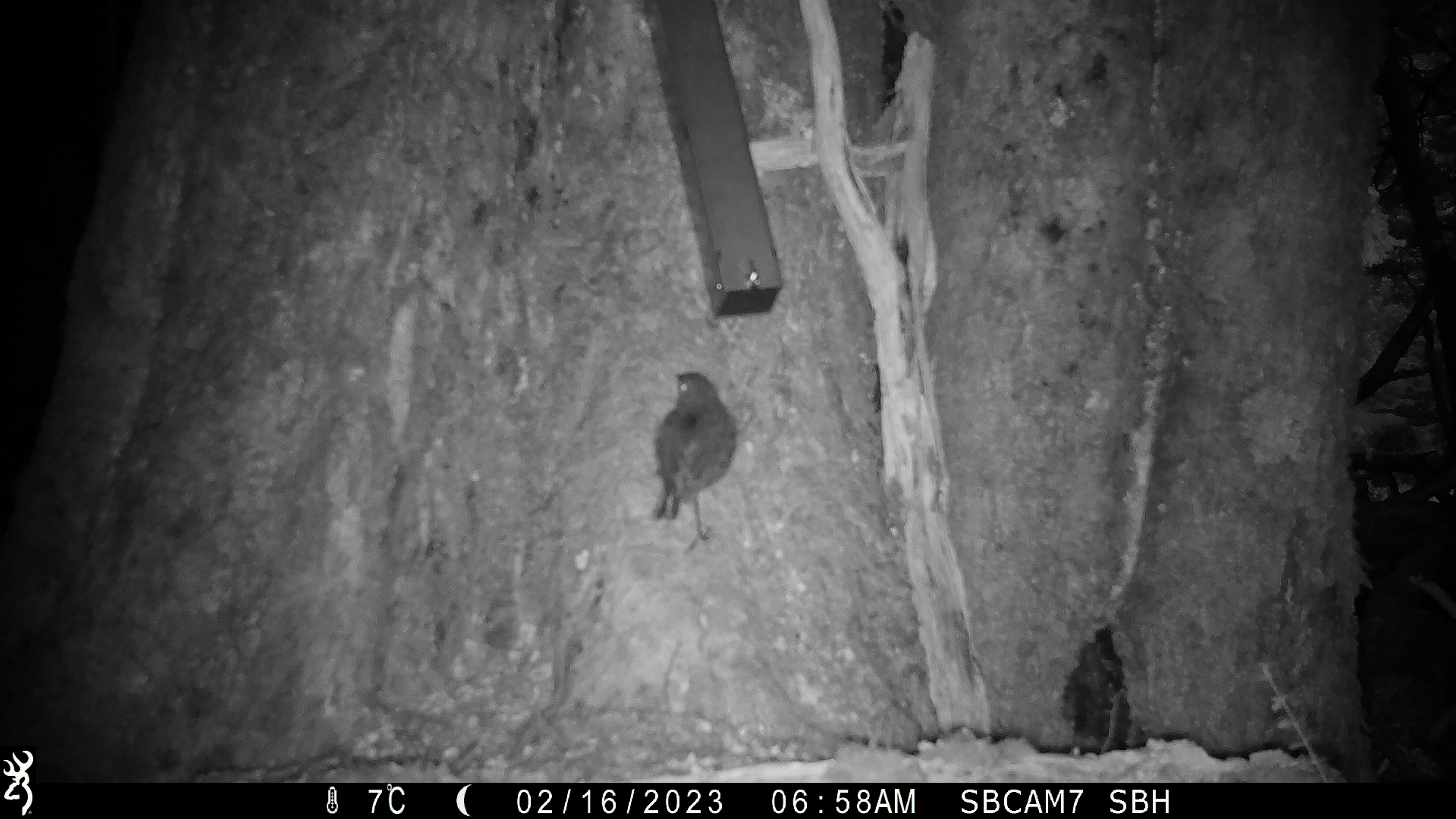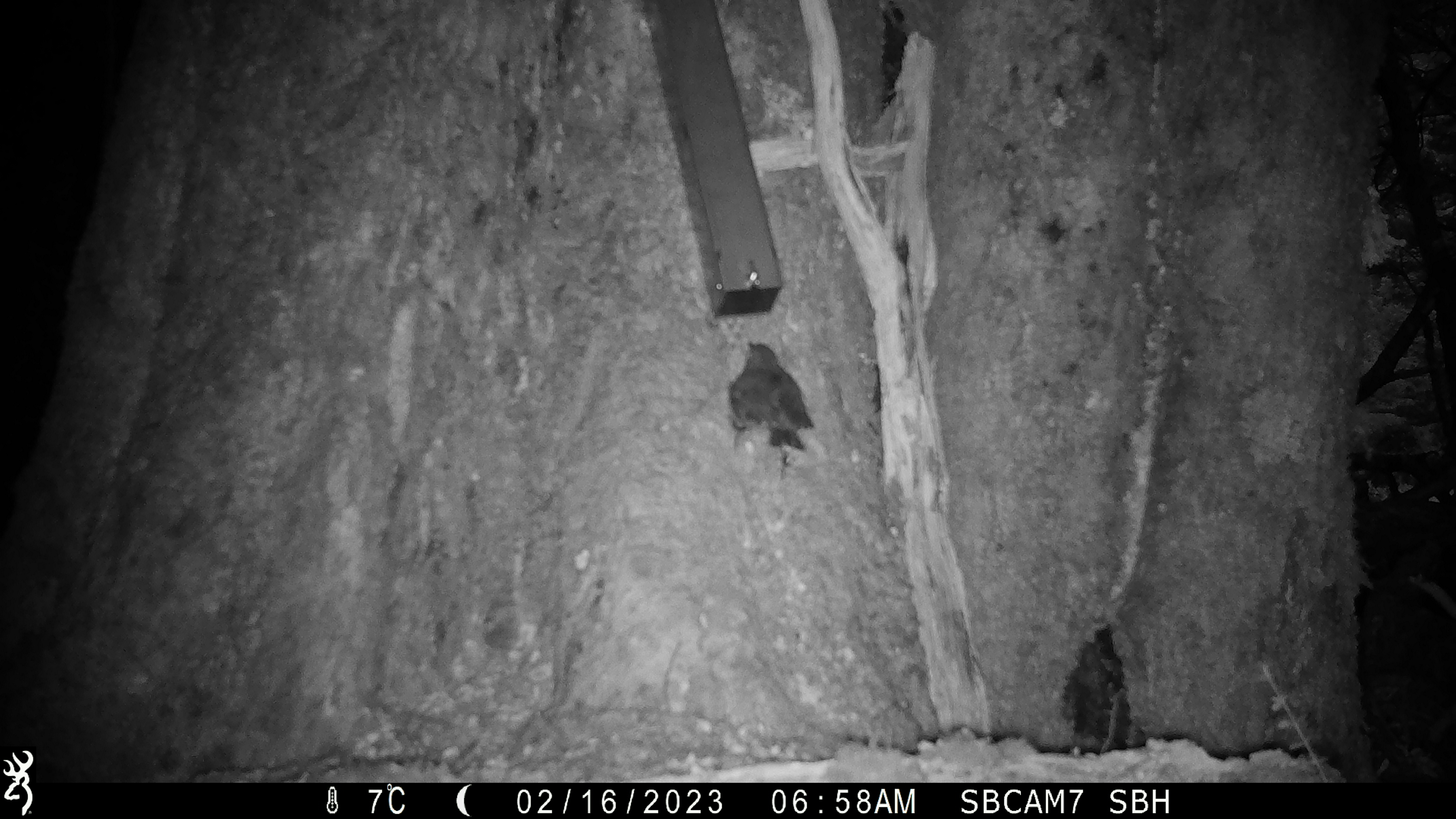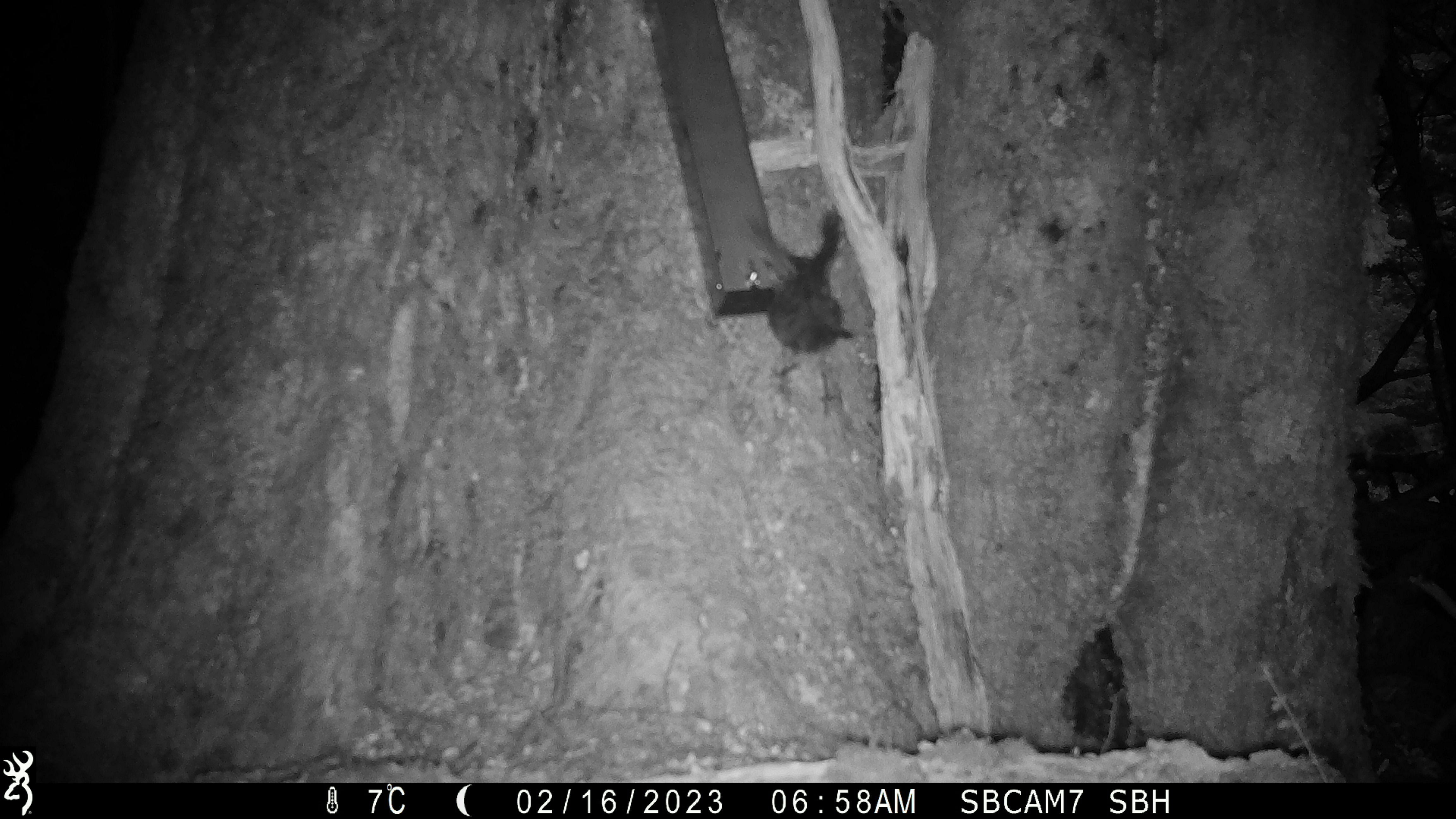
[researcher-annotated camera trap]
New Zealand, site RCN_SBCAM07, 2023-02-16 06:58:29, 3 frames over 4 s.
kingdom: Animalia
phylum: Chordata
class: Aves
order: Passeriformes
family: Petroicidae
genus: Petroica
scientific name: Petroica australis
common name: new zealand robin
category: robin